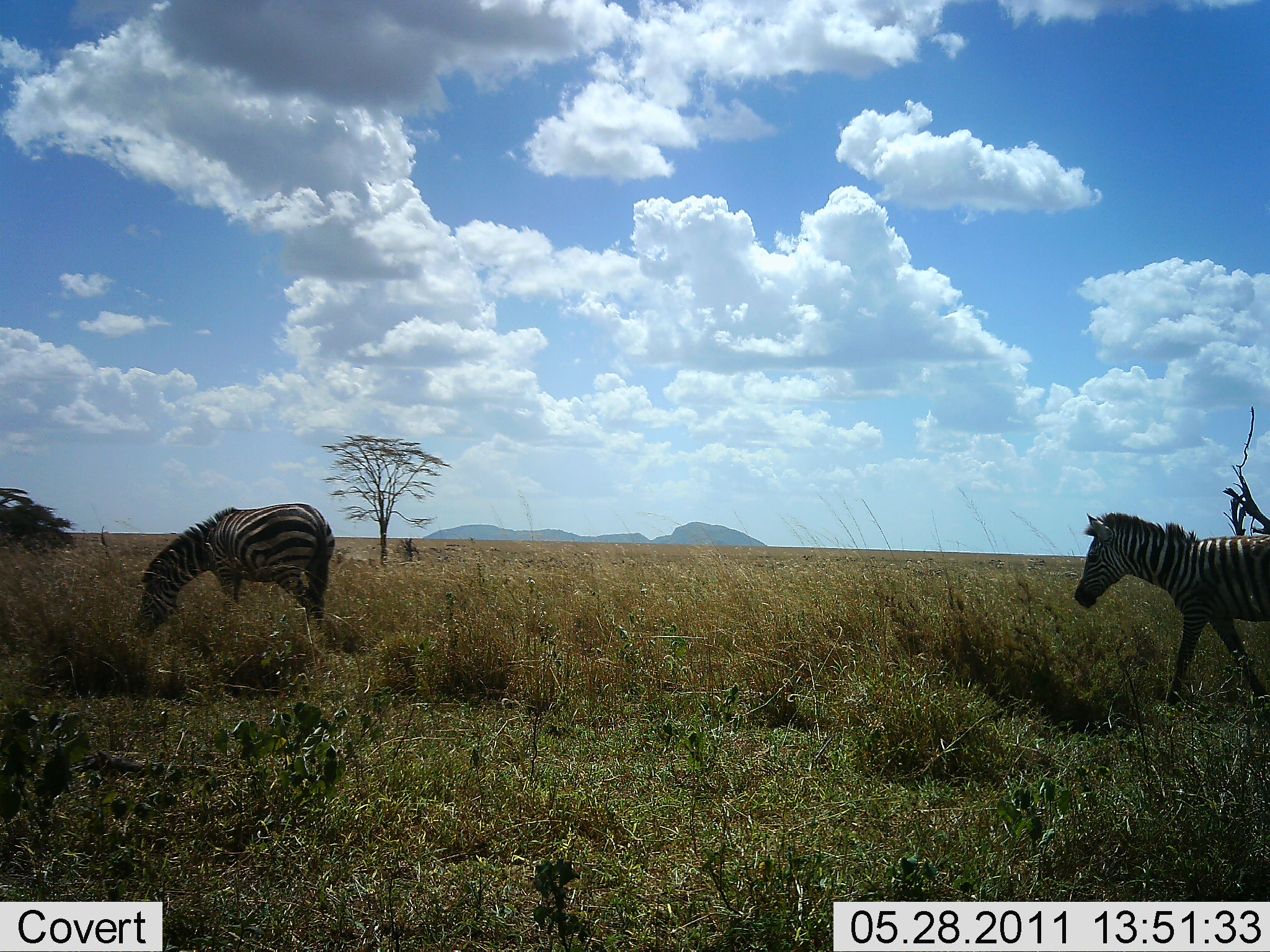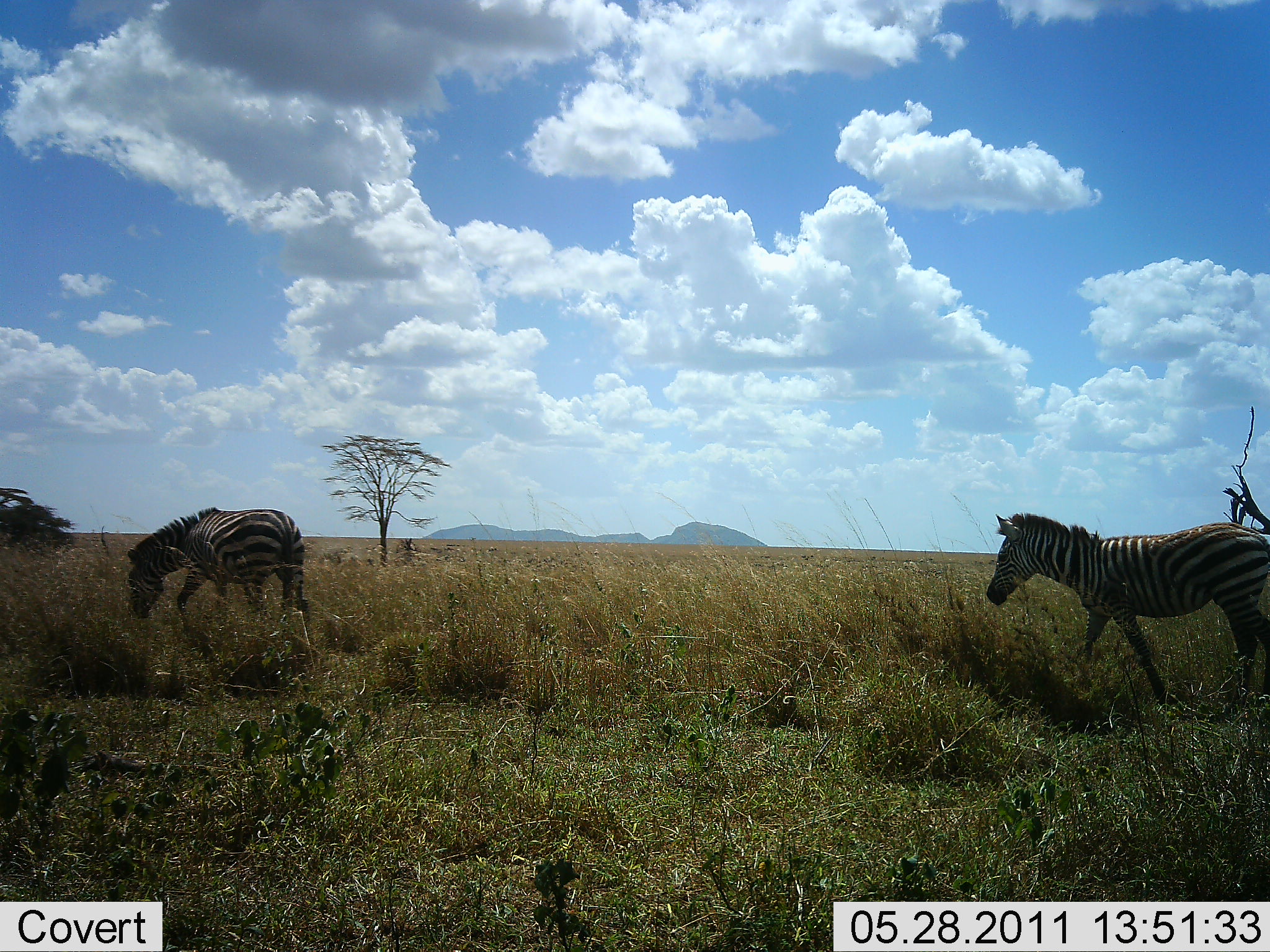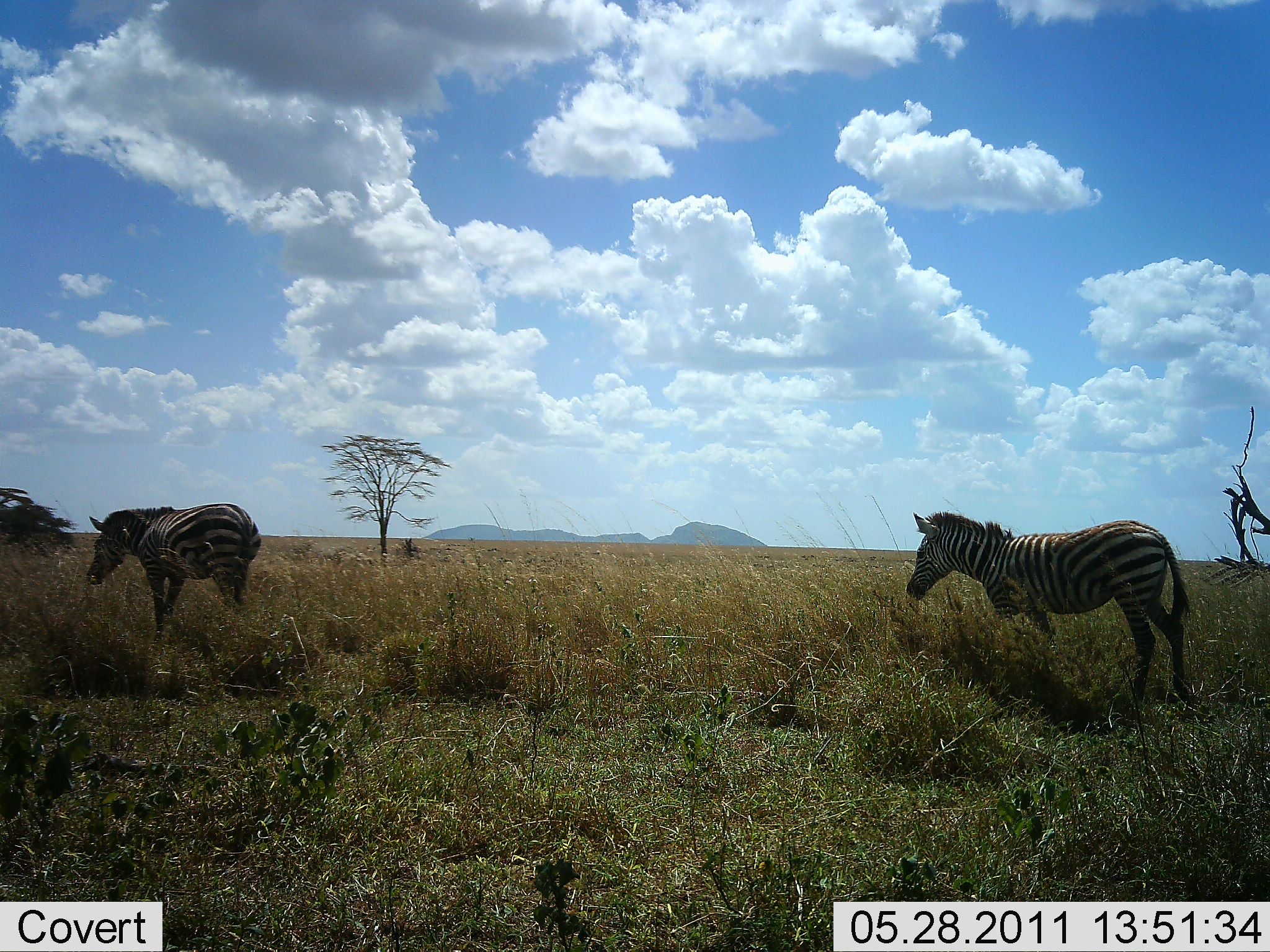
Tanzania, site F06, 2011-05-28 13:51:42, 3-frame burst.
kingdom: Animalia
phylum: Chordata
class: Mammalia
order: Perissodactyla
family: Equidae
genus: Equus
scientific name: Equus quagga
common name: plains zebra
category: zebra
Zebra (plains zebra) (Equus quagga), count 2. Behavior (volunteer vote fractions): standing 0%, resting 0%, moving 100%, interacting 0%. Young present (vote fraction): 0%. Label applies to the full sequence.